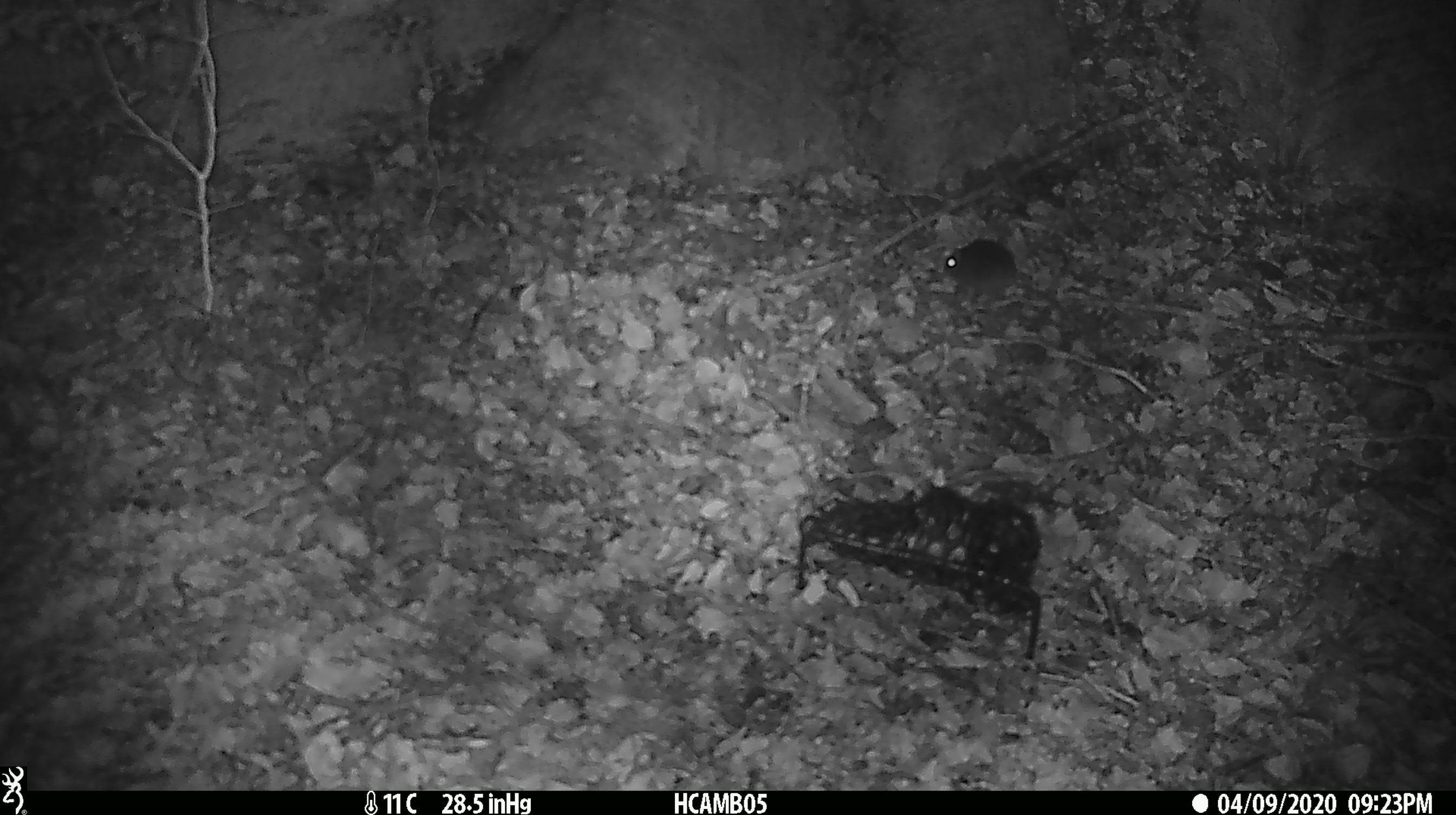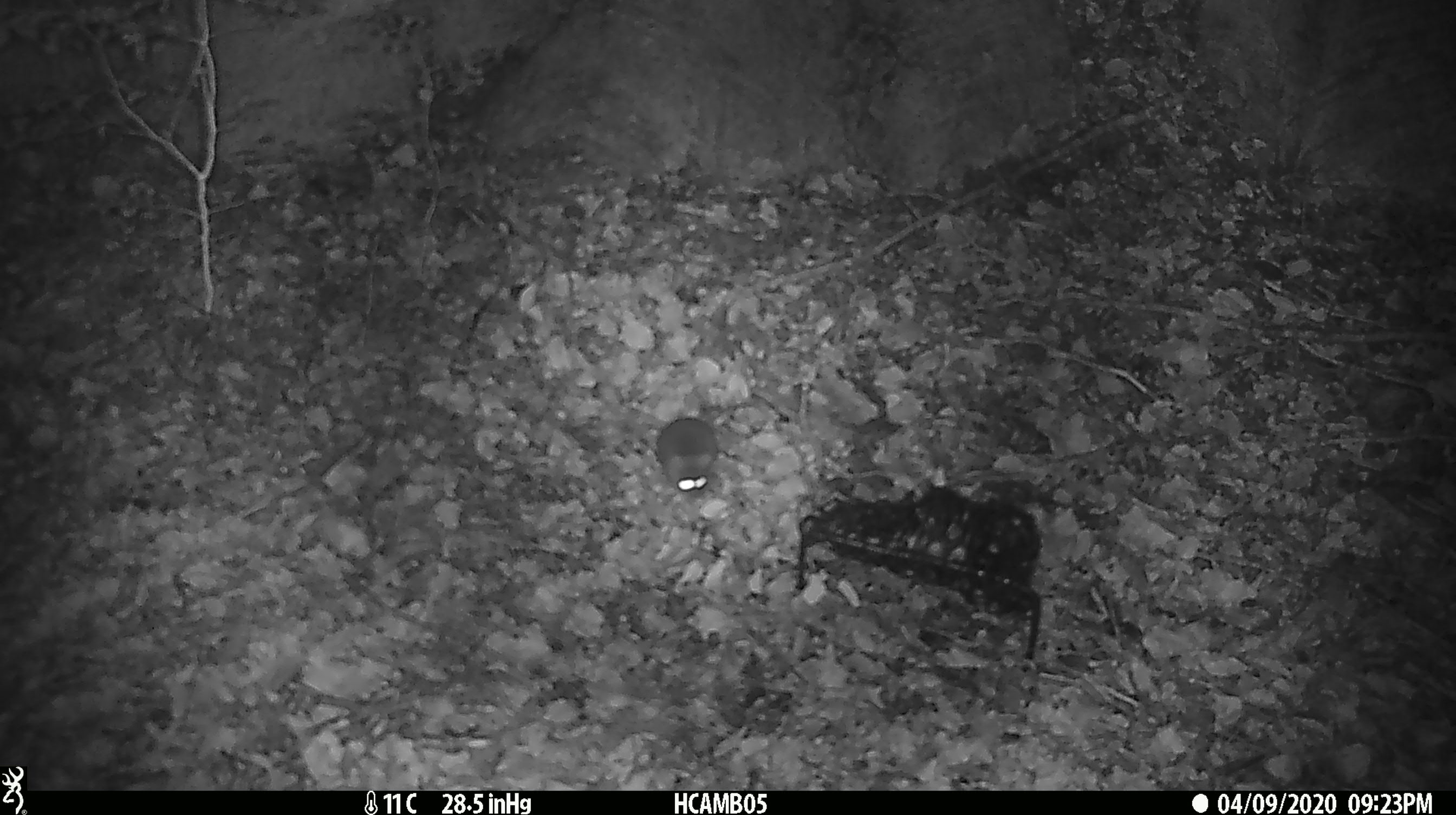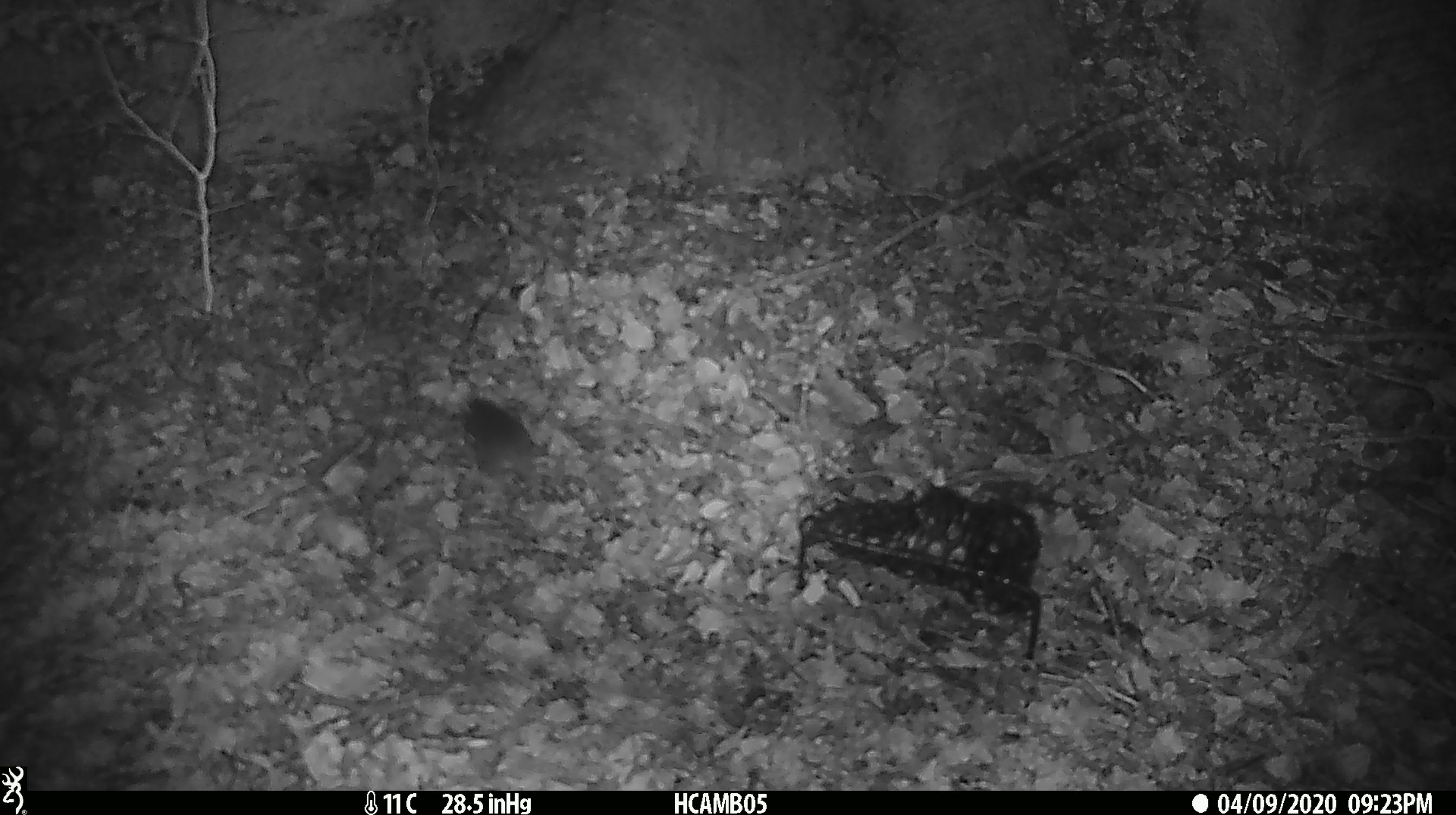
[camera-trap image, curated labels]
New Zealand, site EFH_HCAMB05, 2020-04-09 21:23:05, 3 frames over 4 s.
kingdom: Animalia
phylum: Chordata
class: Mammalia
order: Rodentia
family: Muridae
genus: Mus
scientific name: Mus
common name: mouse